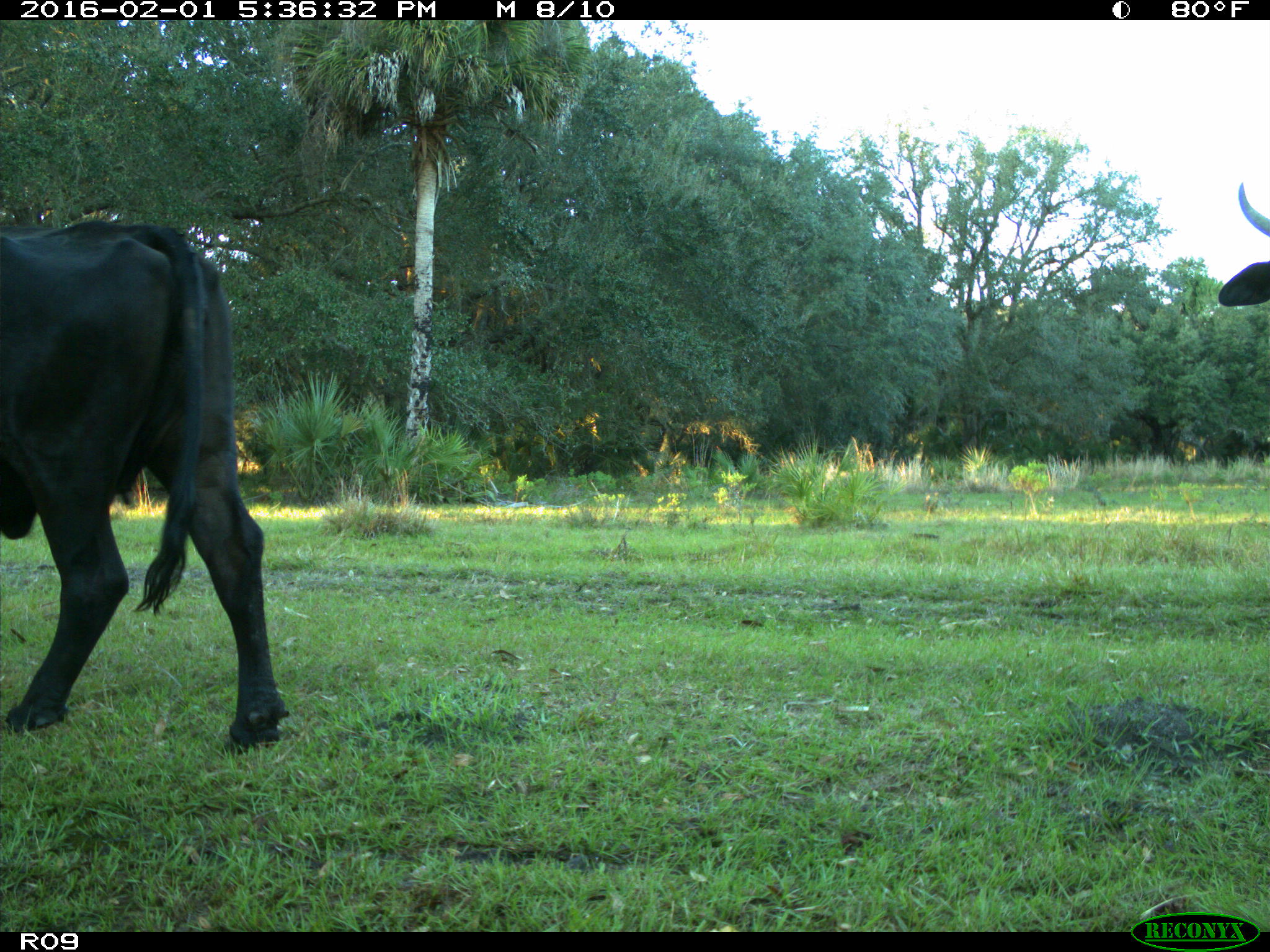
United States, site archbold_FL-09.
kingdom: Animalia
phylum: Chordata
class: Mammalia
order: Artiodactyla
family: Bovidae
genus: Bos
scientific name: Bos taurus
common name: domestic cow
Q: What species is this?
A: Bos taurus (domestic cow).